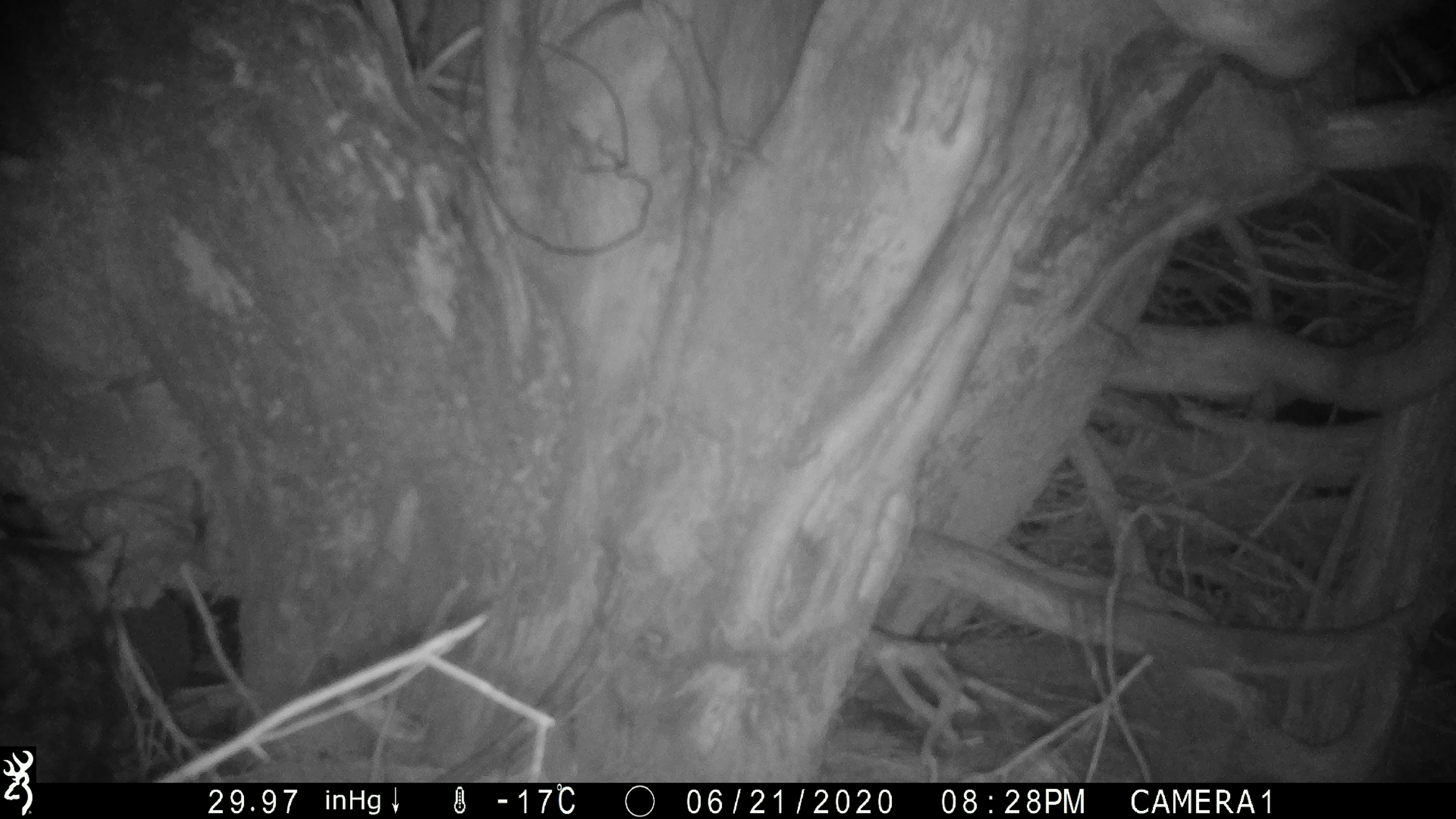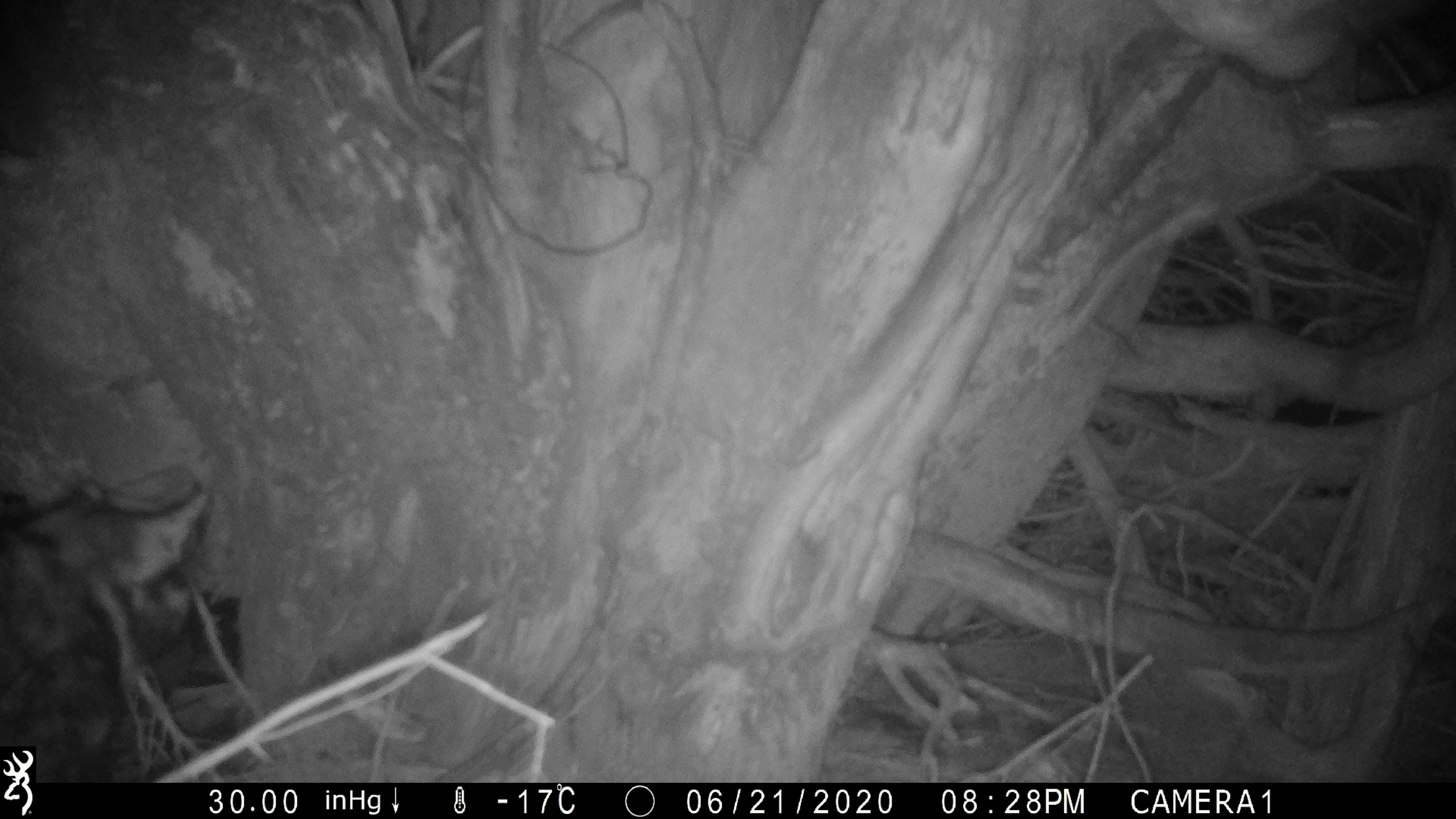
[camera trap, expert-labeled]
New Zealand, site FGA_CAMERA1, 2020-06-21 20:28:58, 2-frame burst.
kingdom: Animalia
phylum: Chordata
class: Mammalia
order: Carnivora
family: Felidae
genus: Felis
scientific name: Felis catus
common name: domestic cat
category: cat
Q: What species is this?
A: Cat (domestic cat) (Felis catus).